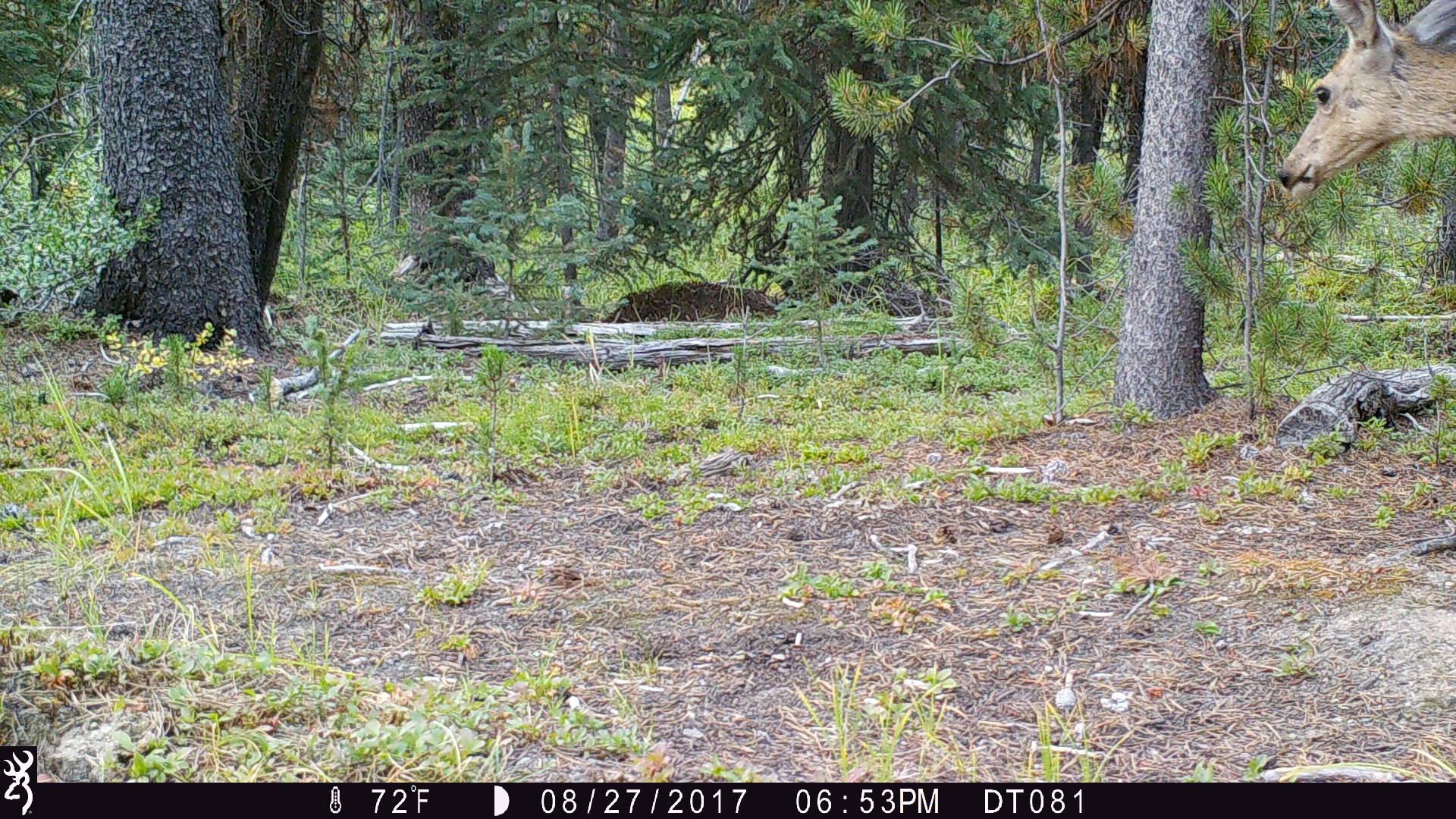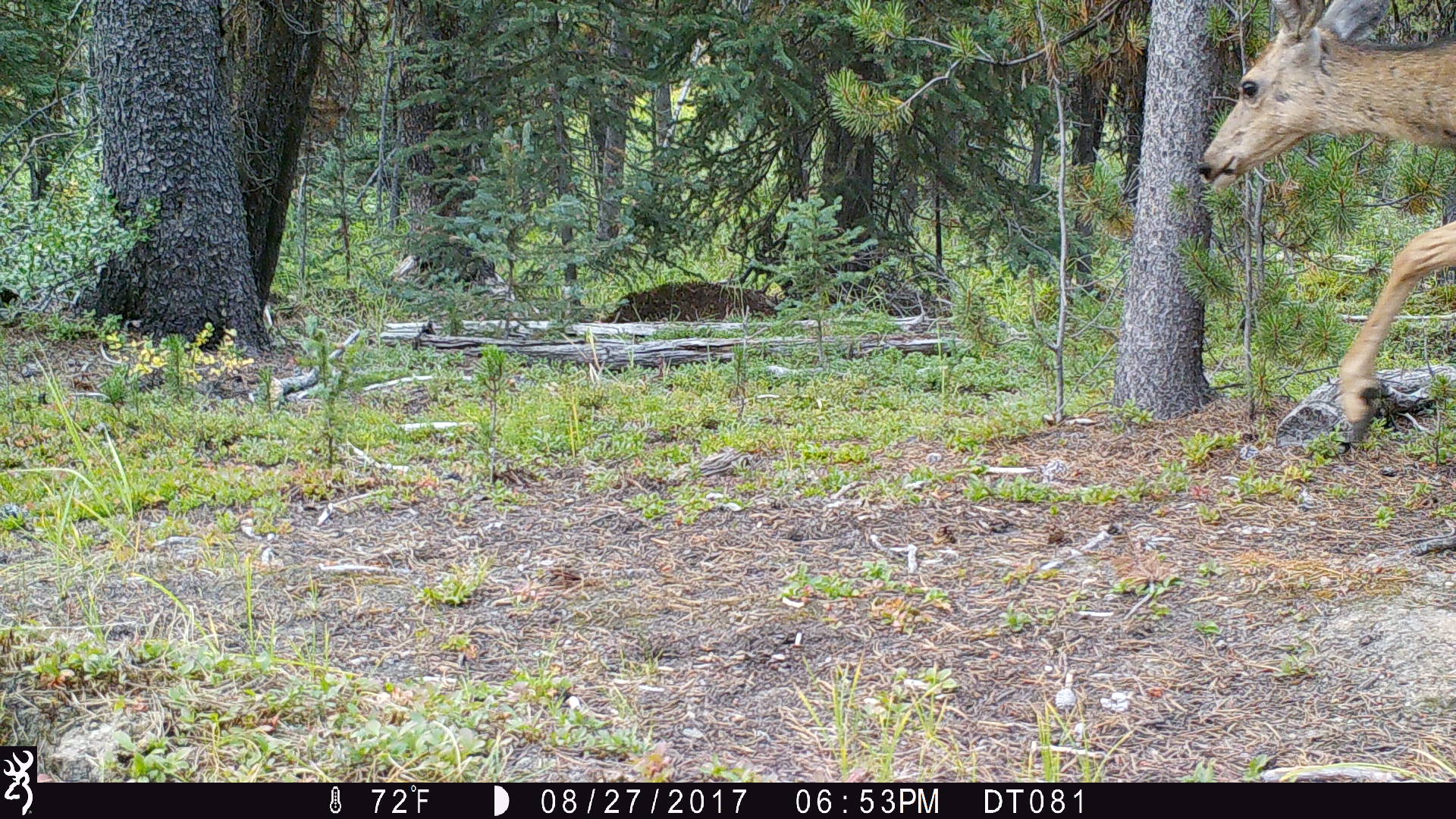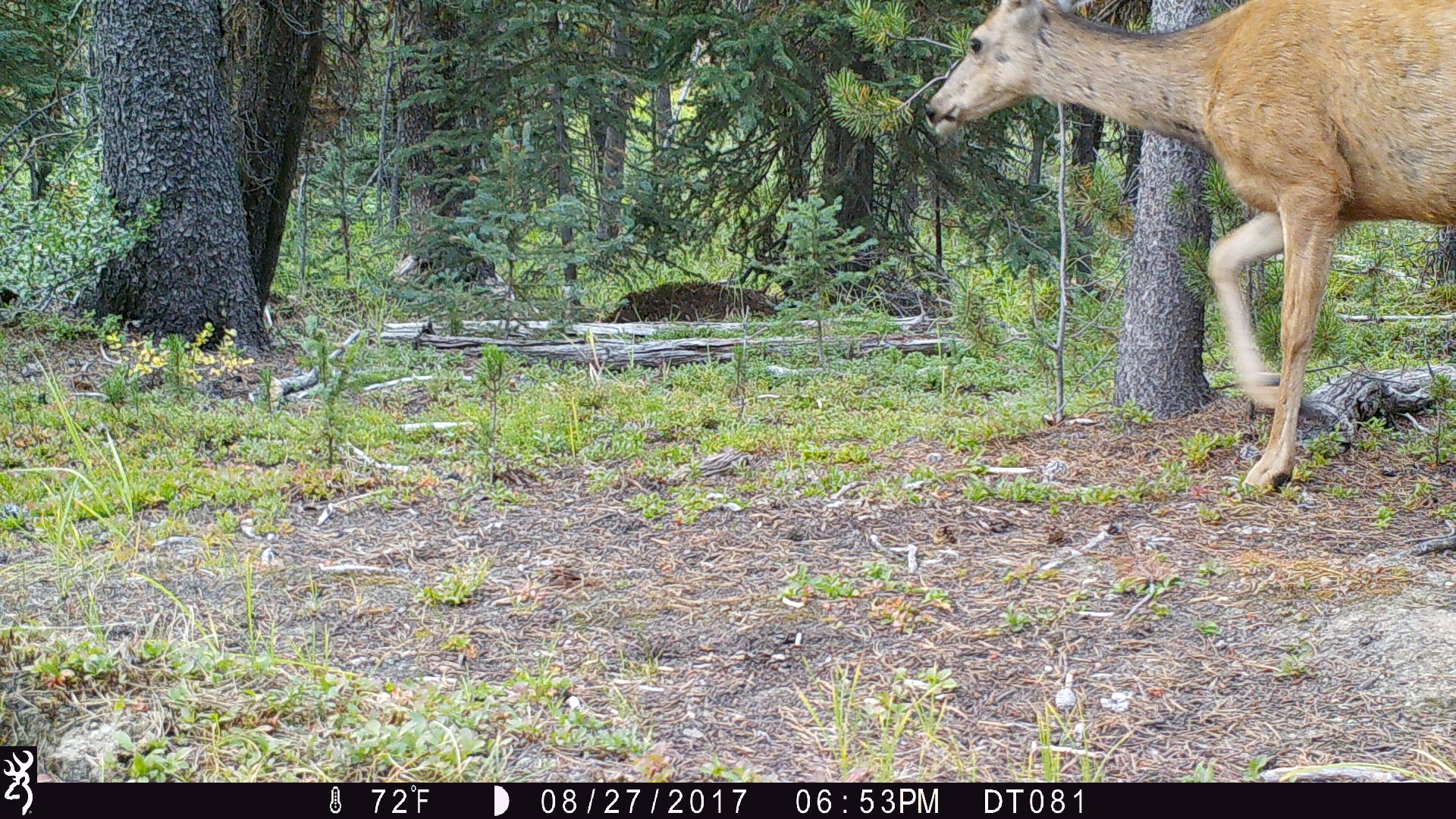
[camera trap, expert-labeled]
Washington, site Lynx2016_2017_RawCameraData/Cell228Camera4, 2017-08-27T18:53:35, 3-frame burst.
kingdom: Animalia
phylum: Chordata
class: Mammalia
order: Artiodactyla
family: Cervidae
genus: Odocoileus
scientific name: Odocoileus hemionus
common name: mule deer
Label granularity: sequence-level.